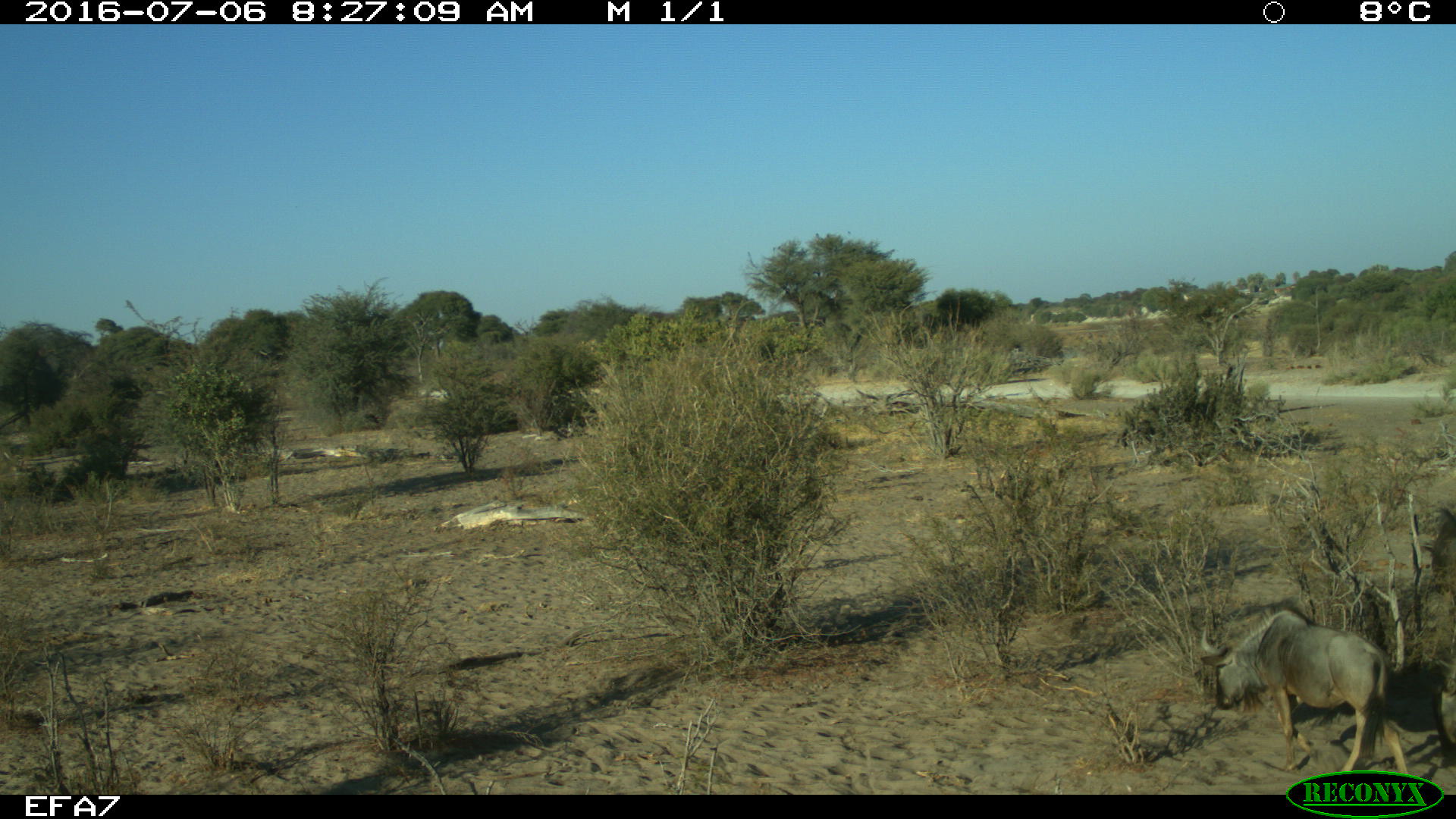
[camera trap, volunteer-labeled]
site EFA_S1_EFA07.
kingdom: Animalia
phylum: Chordata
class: Mammalia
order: Artiodactyla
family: Bovidae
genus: Connochaetes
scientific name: Connochaetes taurinus taurinus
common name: blue wildebeest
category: wildebeestblue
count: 1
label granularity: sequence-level